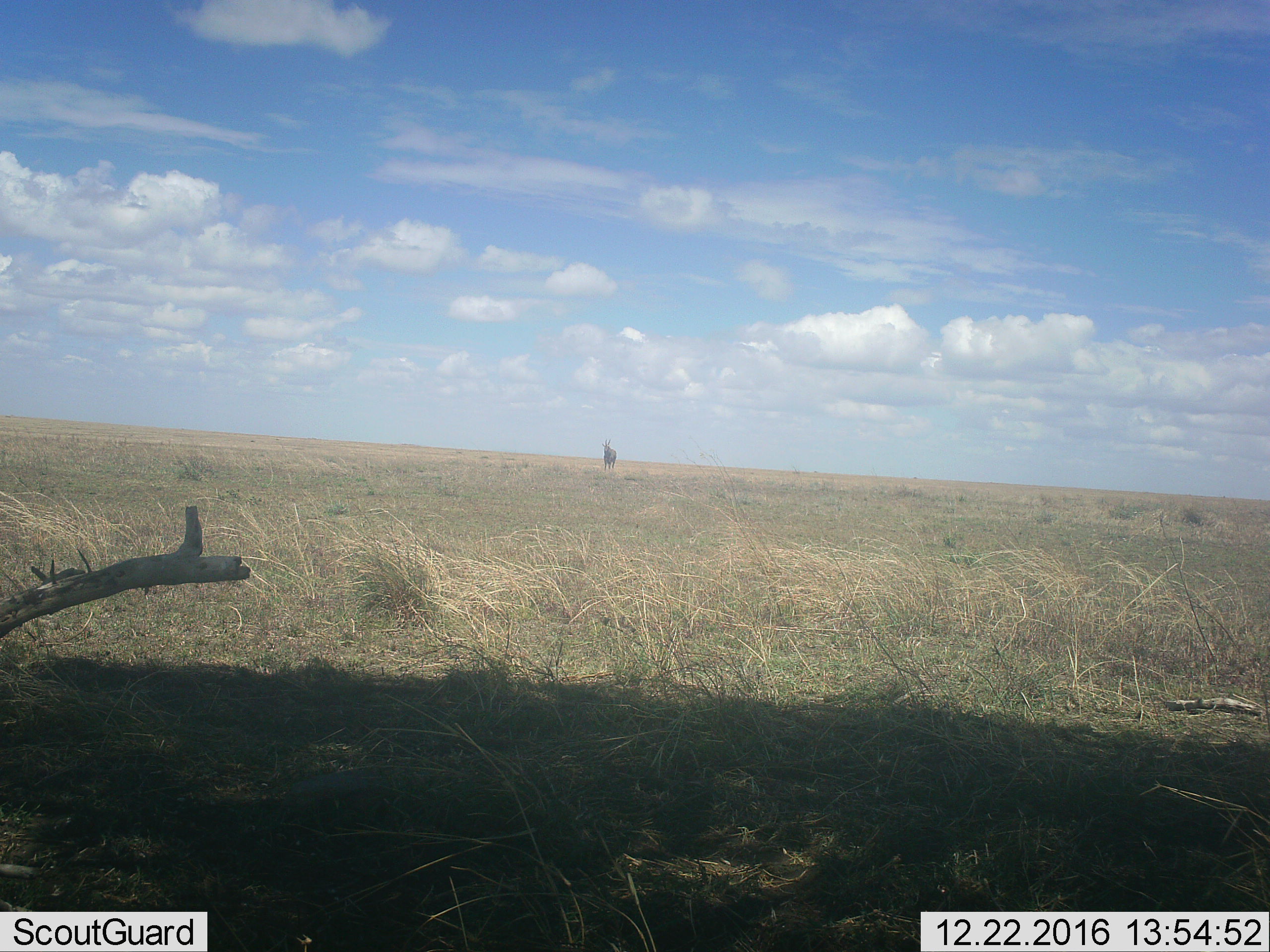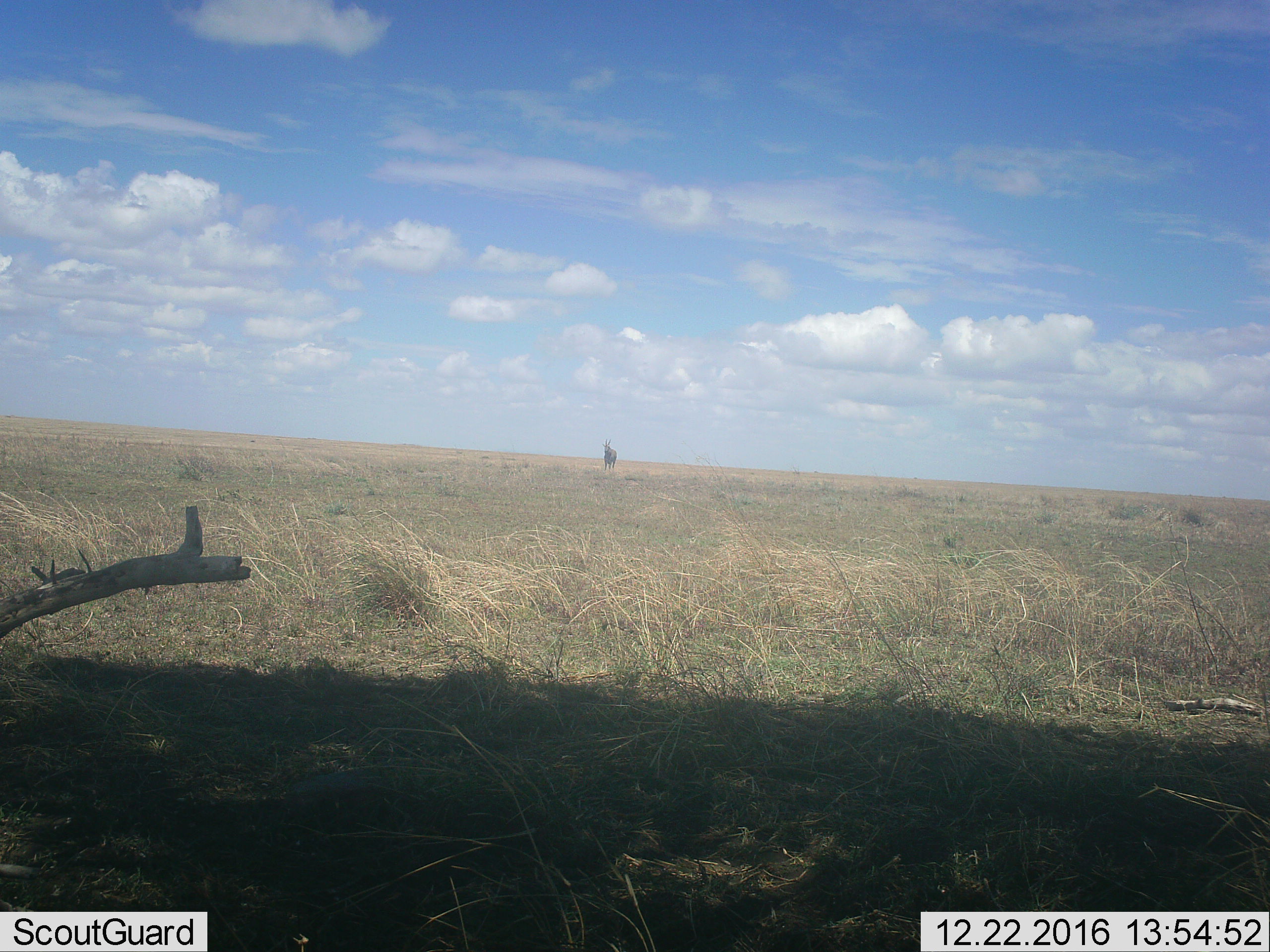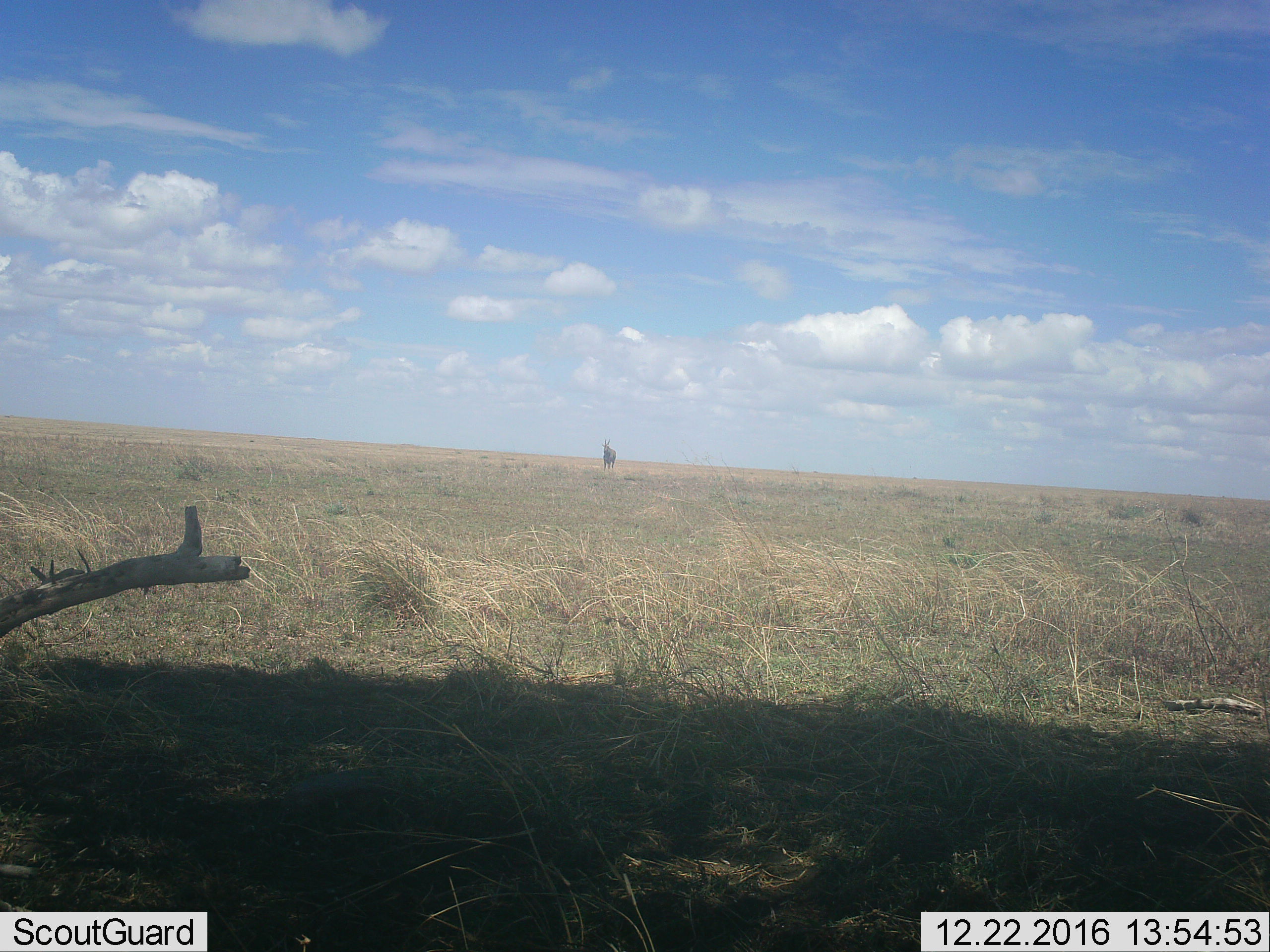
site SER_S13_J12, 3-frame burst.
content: unidentified animal